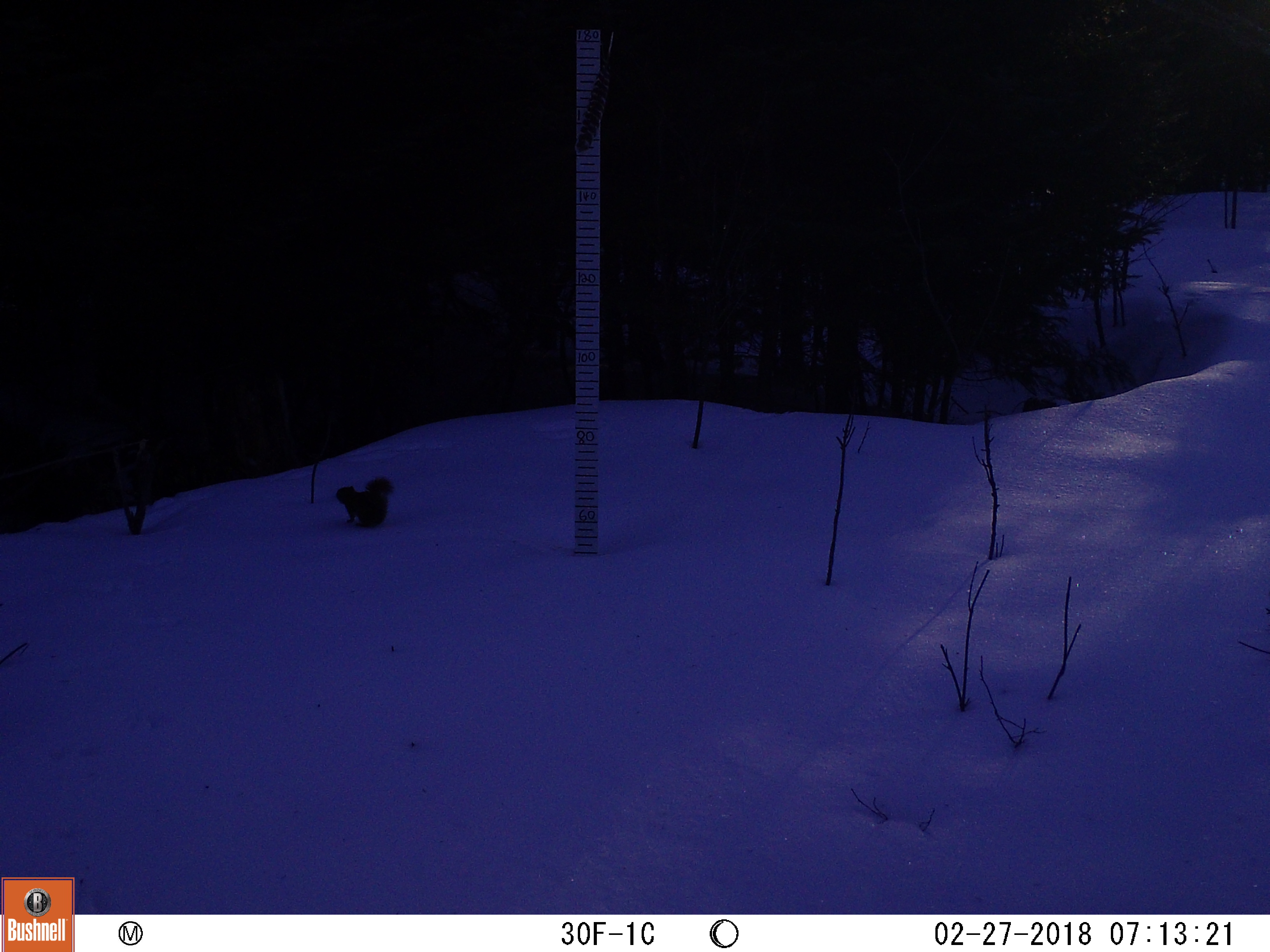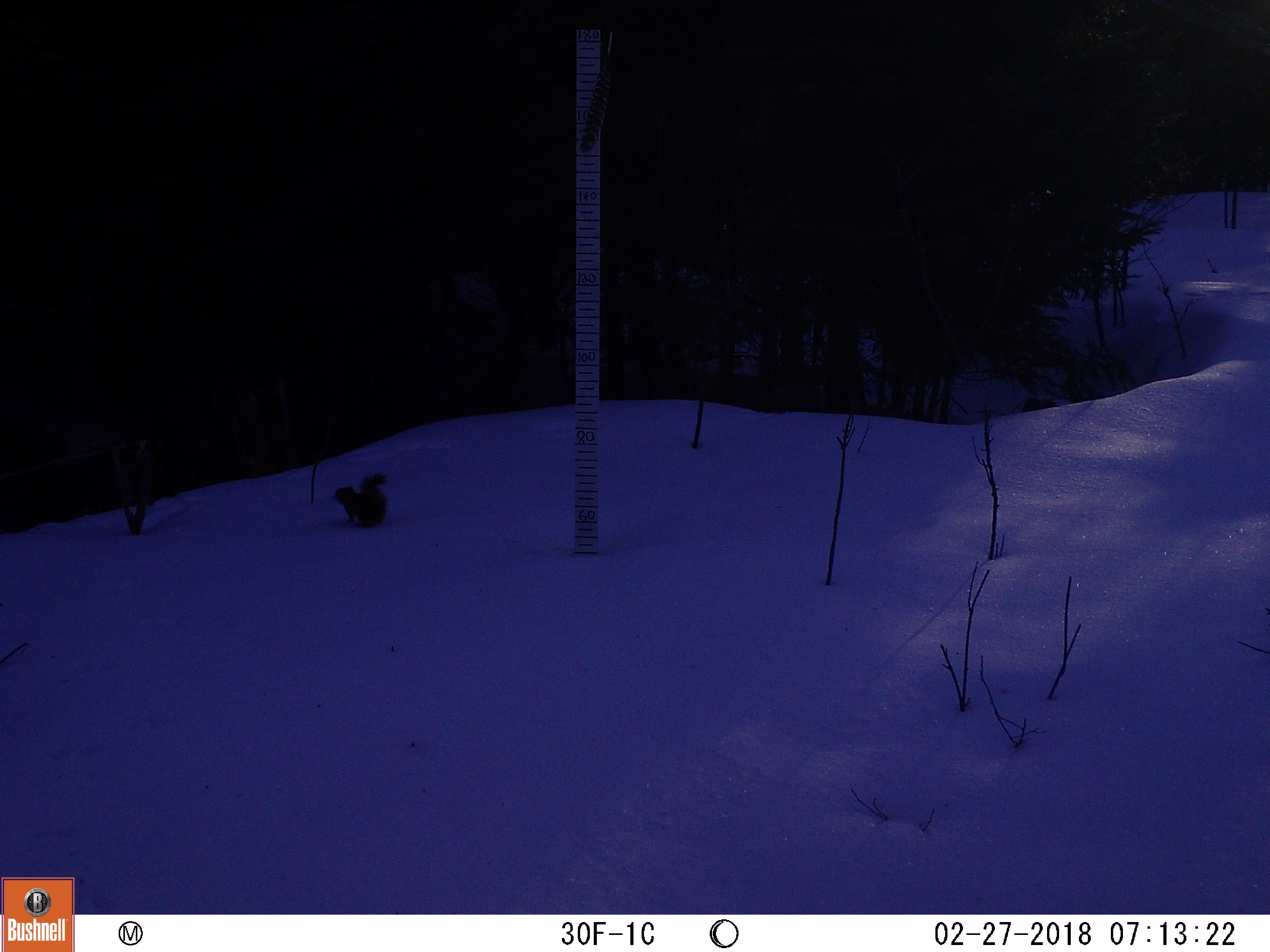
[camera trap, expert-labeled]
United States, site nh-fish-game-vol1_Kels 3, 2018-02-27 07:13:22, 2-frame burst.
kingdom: Animalia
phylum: Chordata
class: Mammalia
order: Rodentia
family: Sciuridae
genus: Tamiasciurus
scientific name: Tamiasciurus hudsonicus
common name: red squirrel